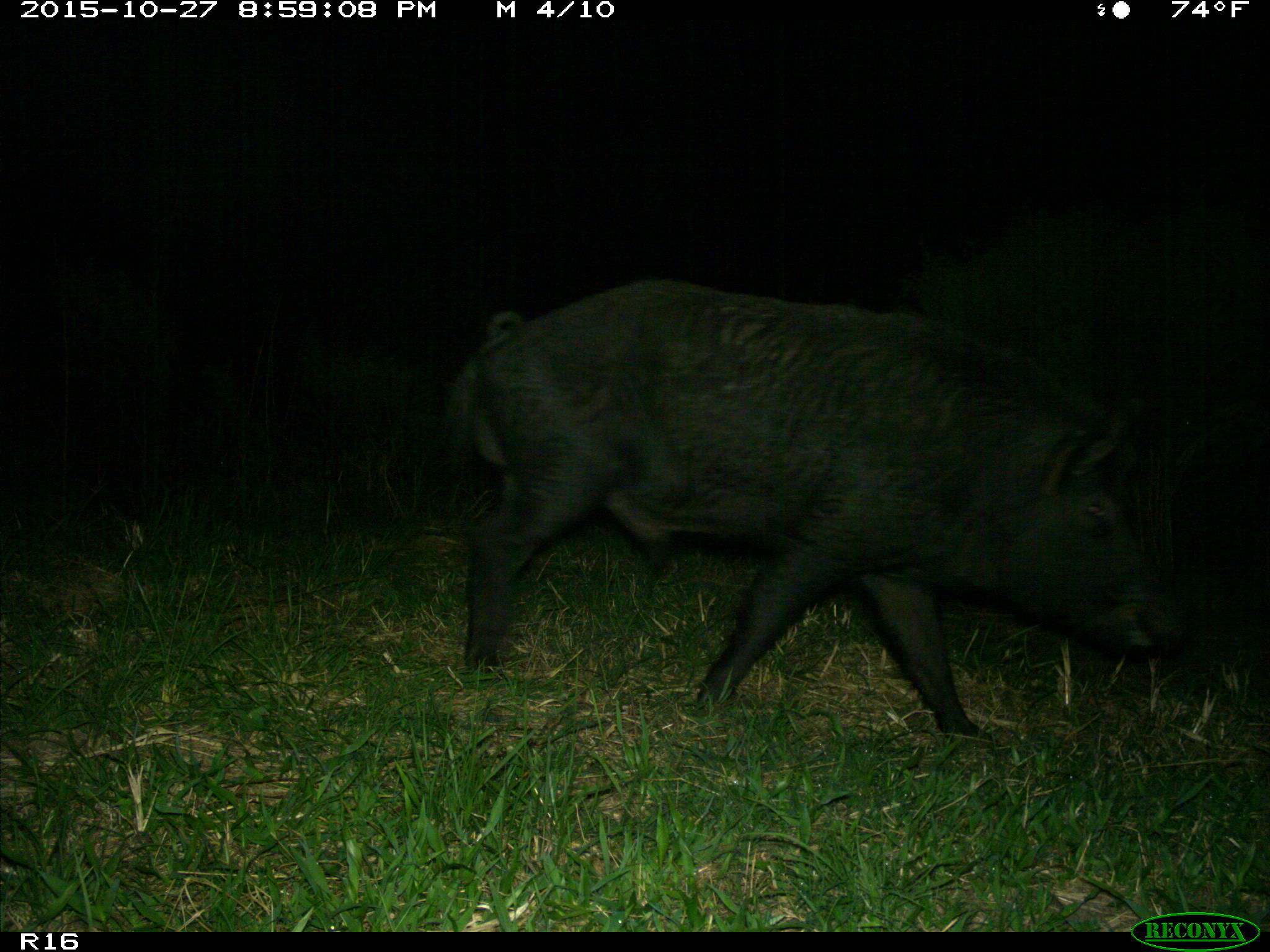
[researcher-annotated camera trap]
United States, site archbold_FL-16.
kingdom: Animalia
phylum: Chordata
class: Mammalia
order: Artiodactyla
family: Suidae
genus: Sus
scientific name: Sus scrofa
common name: wild boar